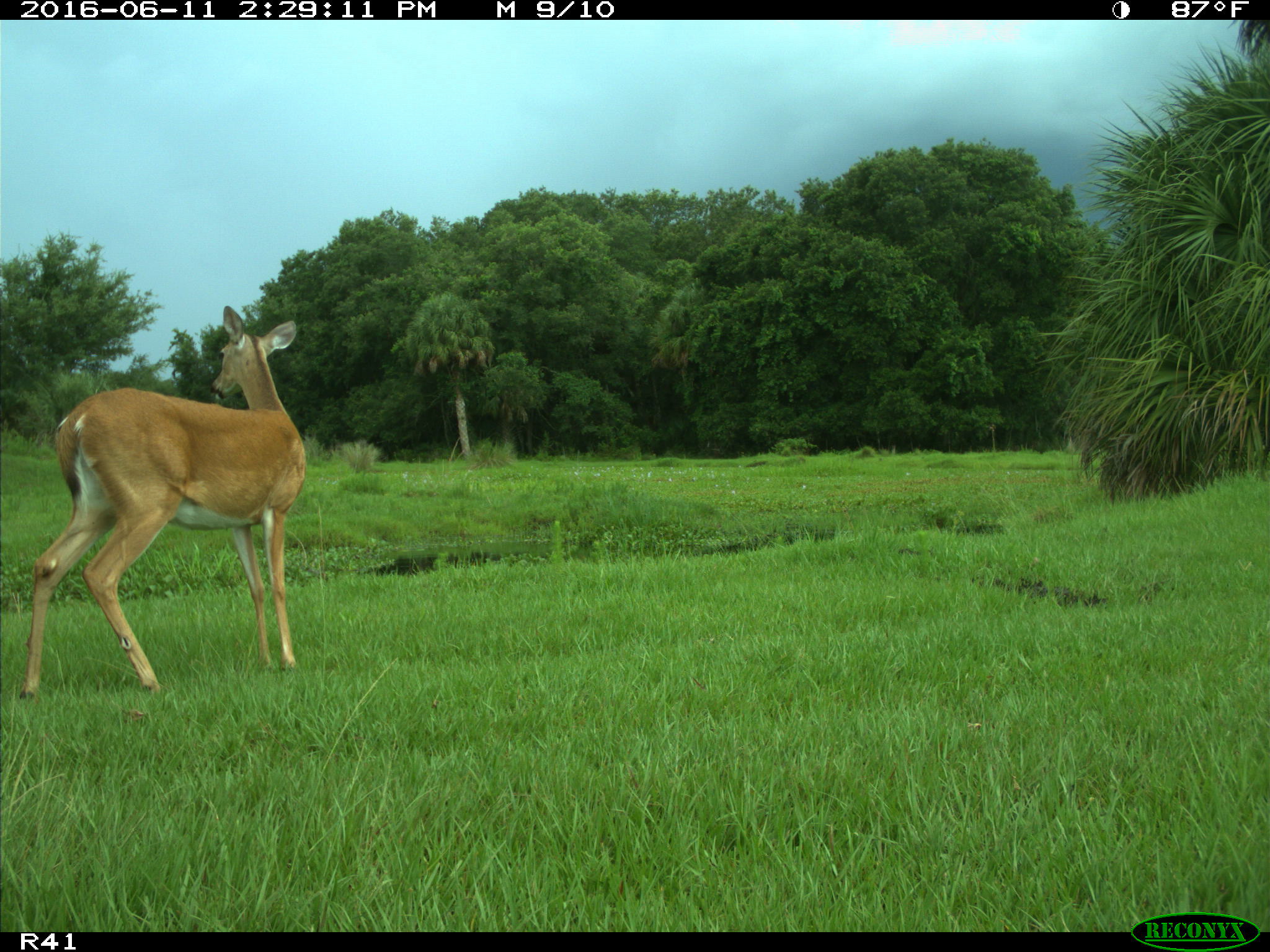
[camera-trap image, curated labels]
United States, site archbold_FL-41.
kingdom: Animalia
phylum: Chordata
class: Mammalia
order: Artiodactyla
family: Cervidae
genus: Odocoileus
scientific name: Odocoileus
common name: deer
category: unidentified deer